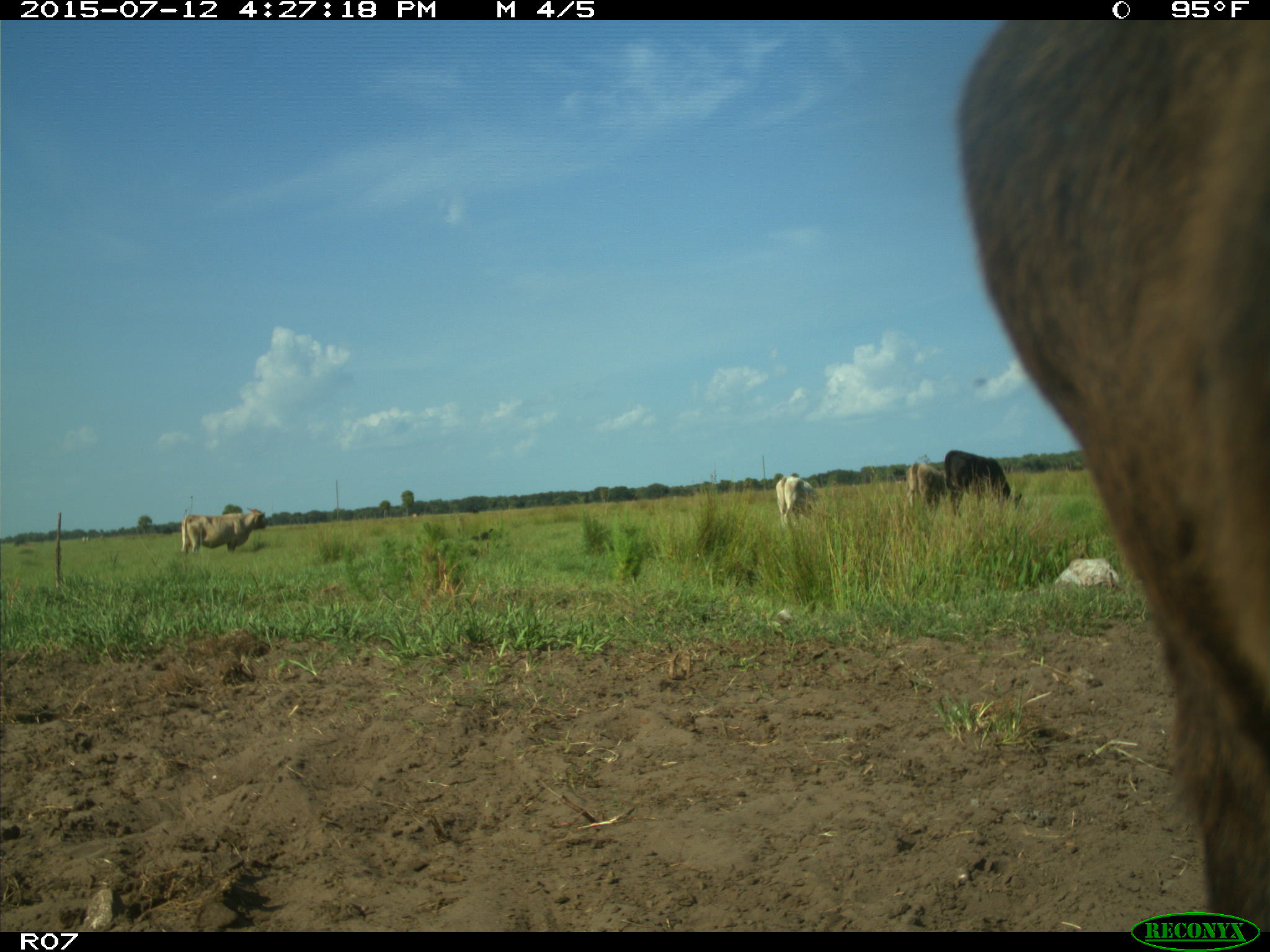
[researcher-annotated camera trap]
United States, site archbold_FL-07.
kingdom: Animalia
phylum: Chordata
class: Mammalia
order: Artiodactyla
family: Bovidae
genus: Bos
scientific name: Bos taurus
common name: domestic cow